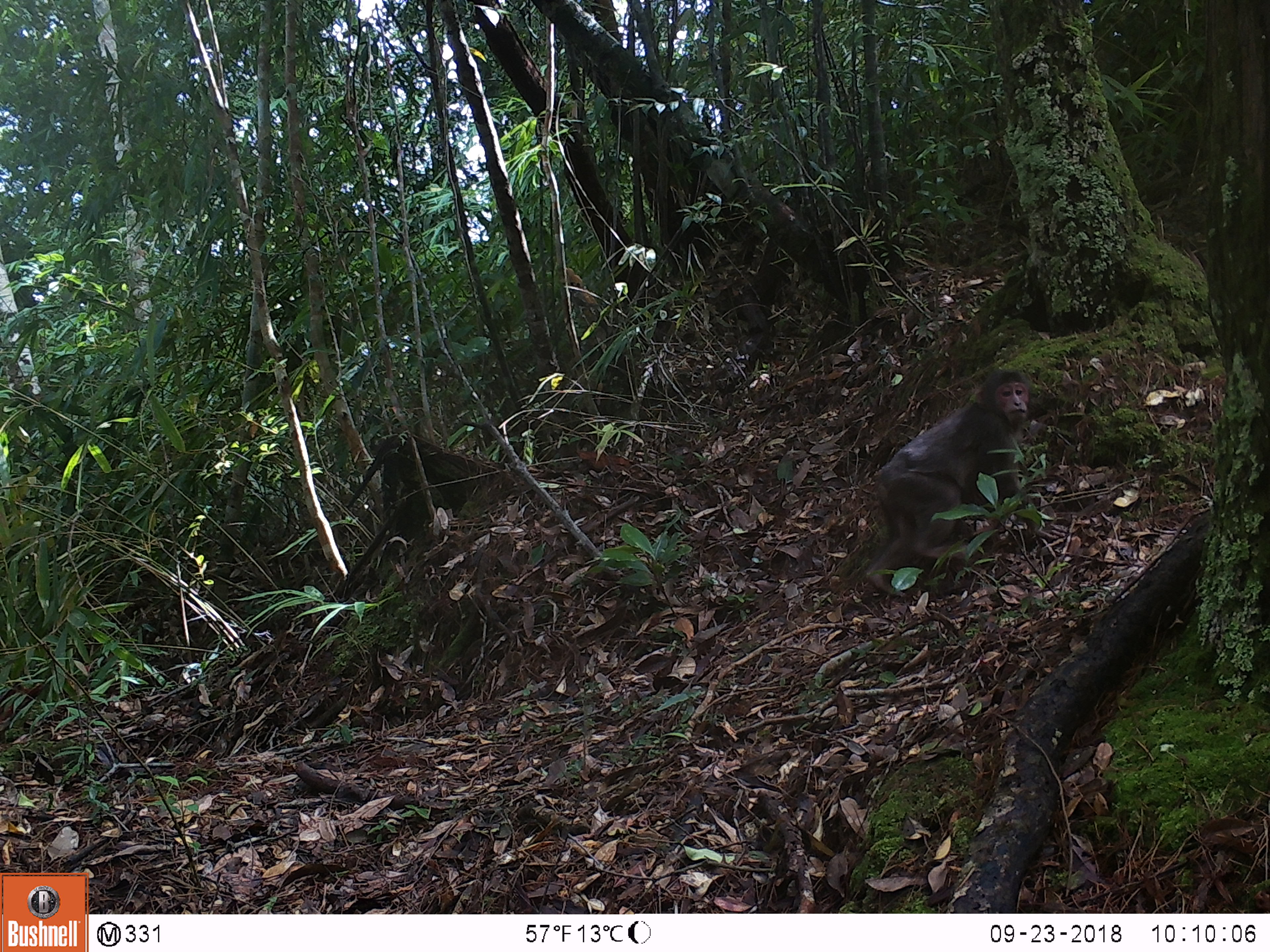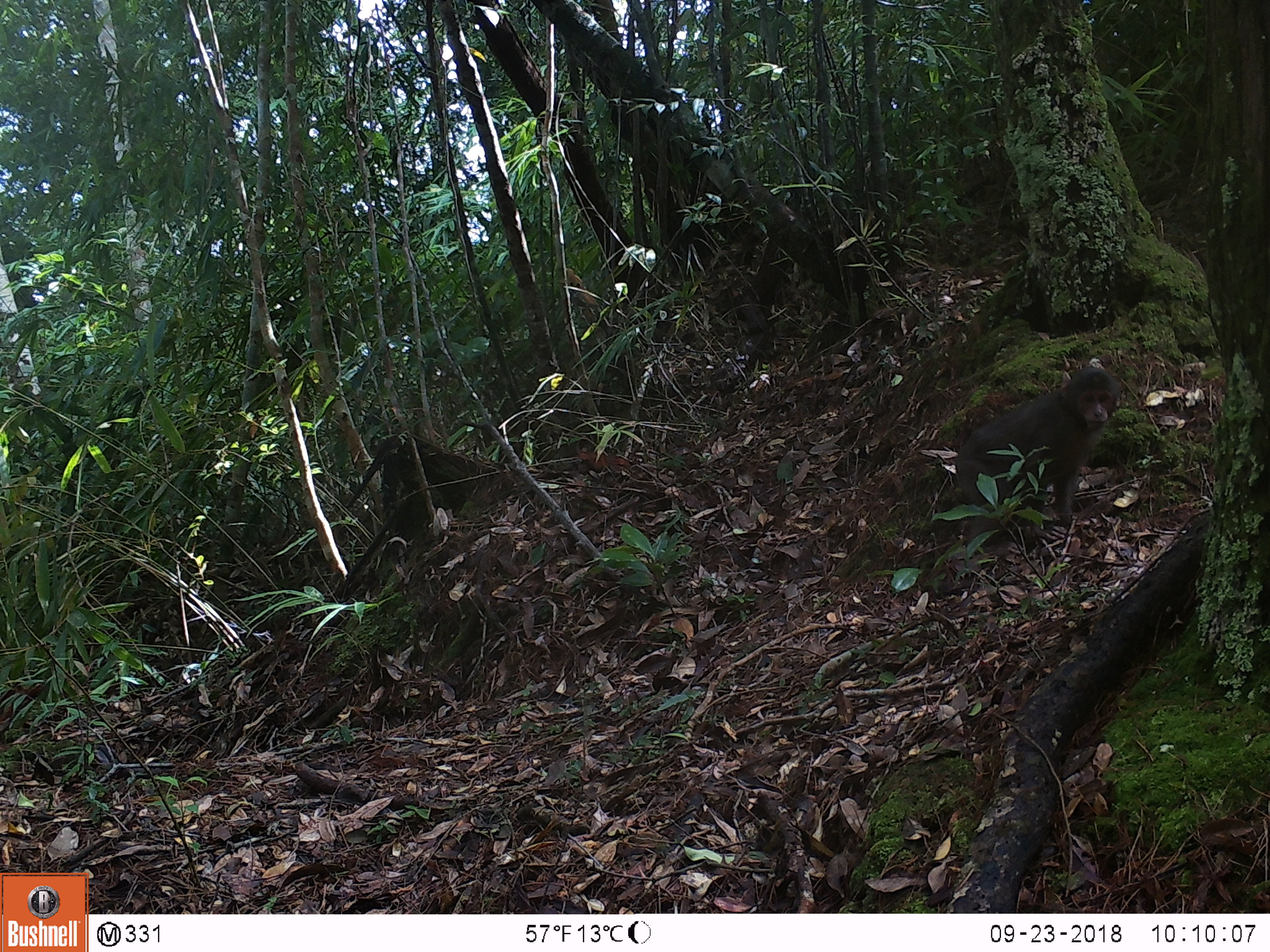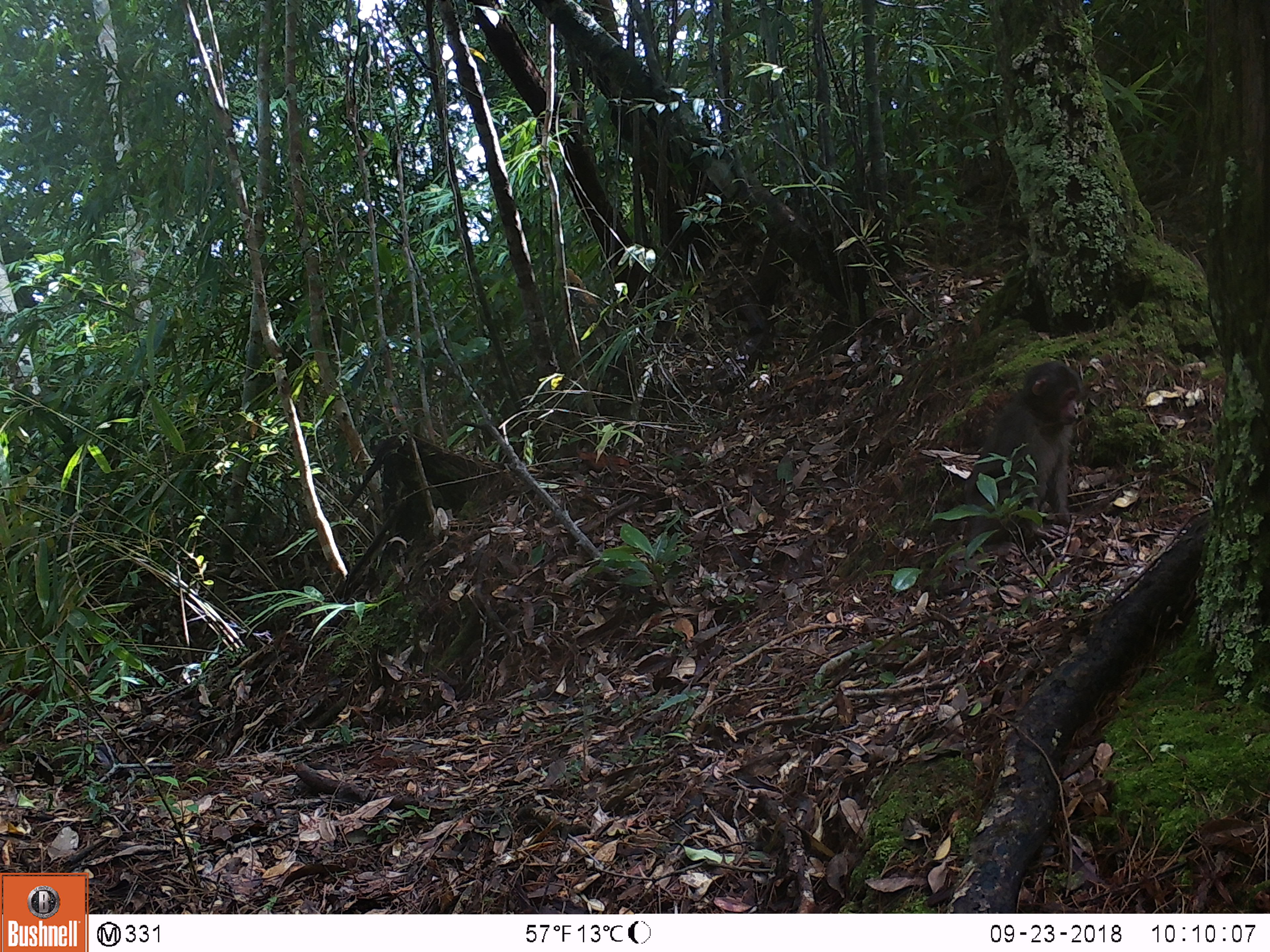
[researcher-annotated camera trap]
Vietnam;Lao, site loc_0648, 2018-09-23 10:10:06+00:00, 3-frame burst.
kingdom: Animalia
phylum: Chordata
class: Mammalia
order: Primates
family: Cercopithecidae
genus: Macaca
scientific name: Macaca arctoides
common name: stump-tailed macaque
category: stump tailed macaque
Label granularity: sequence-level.